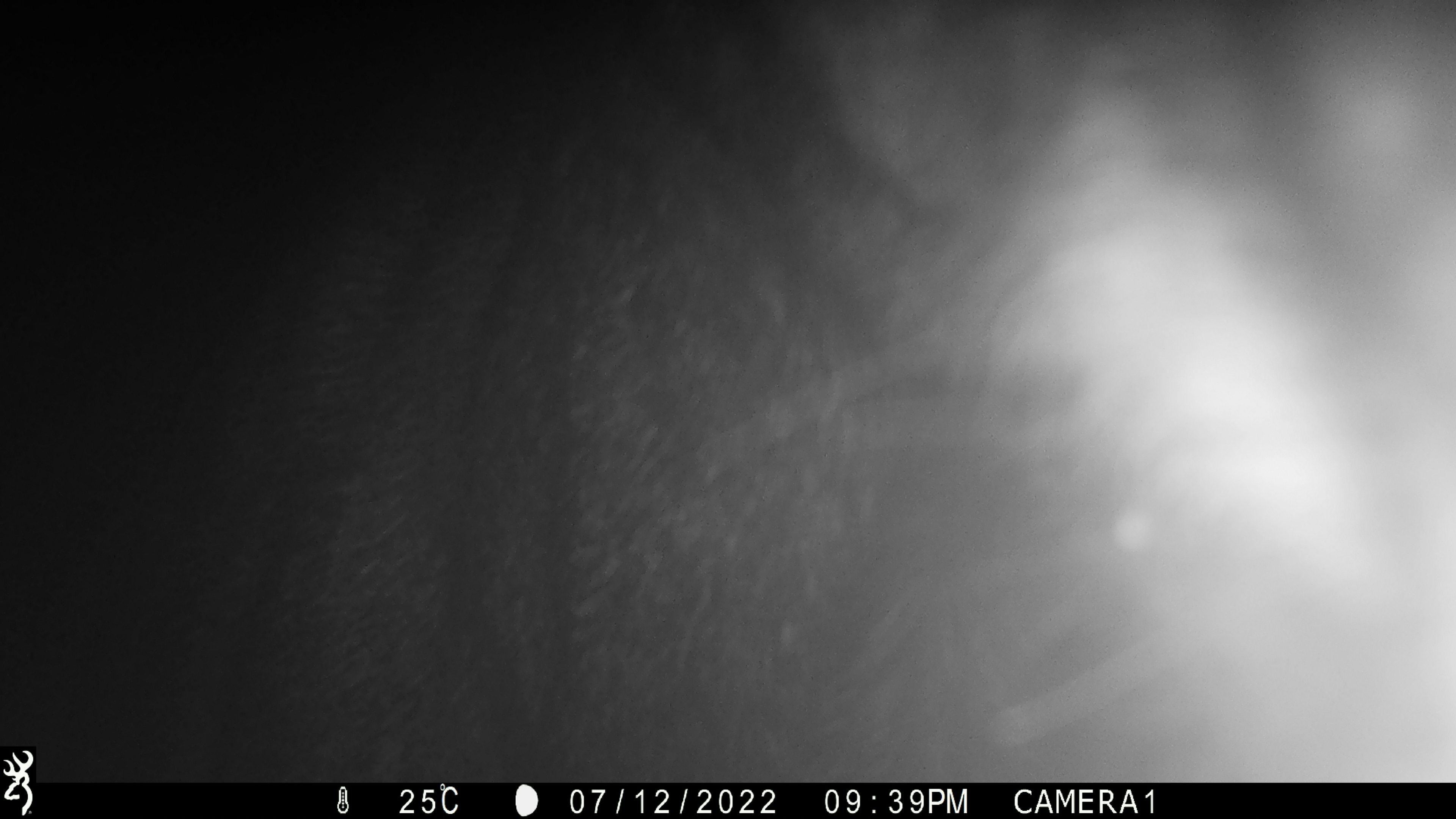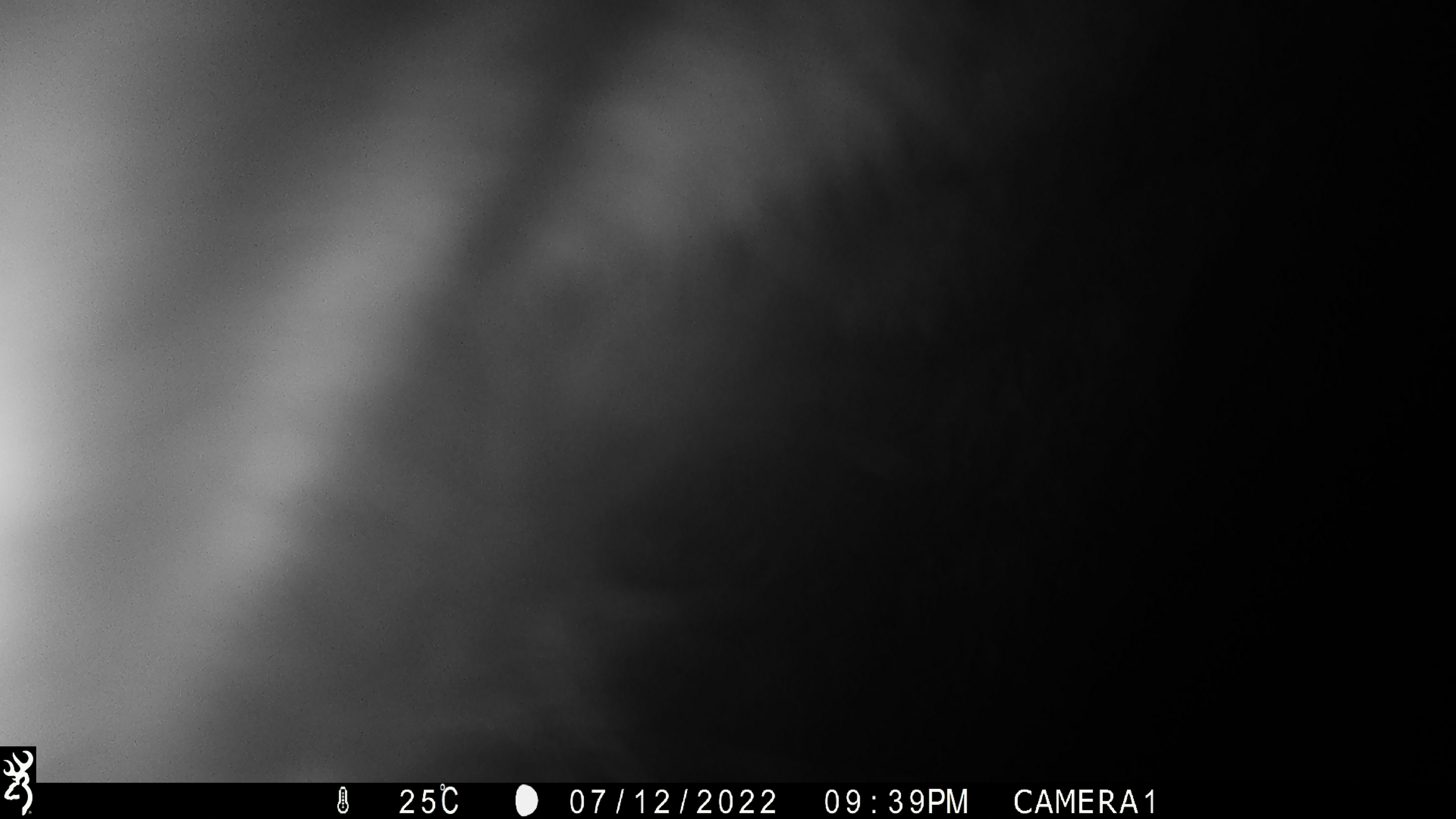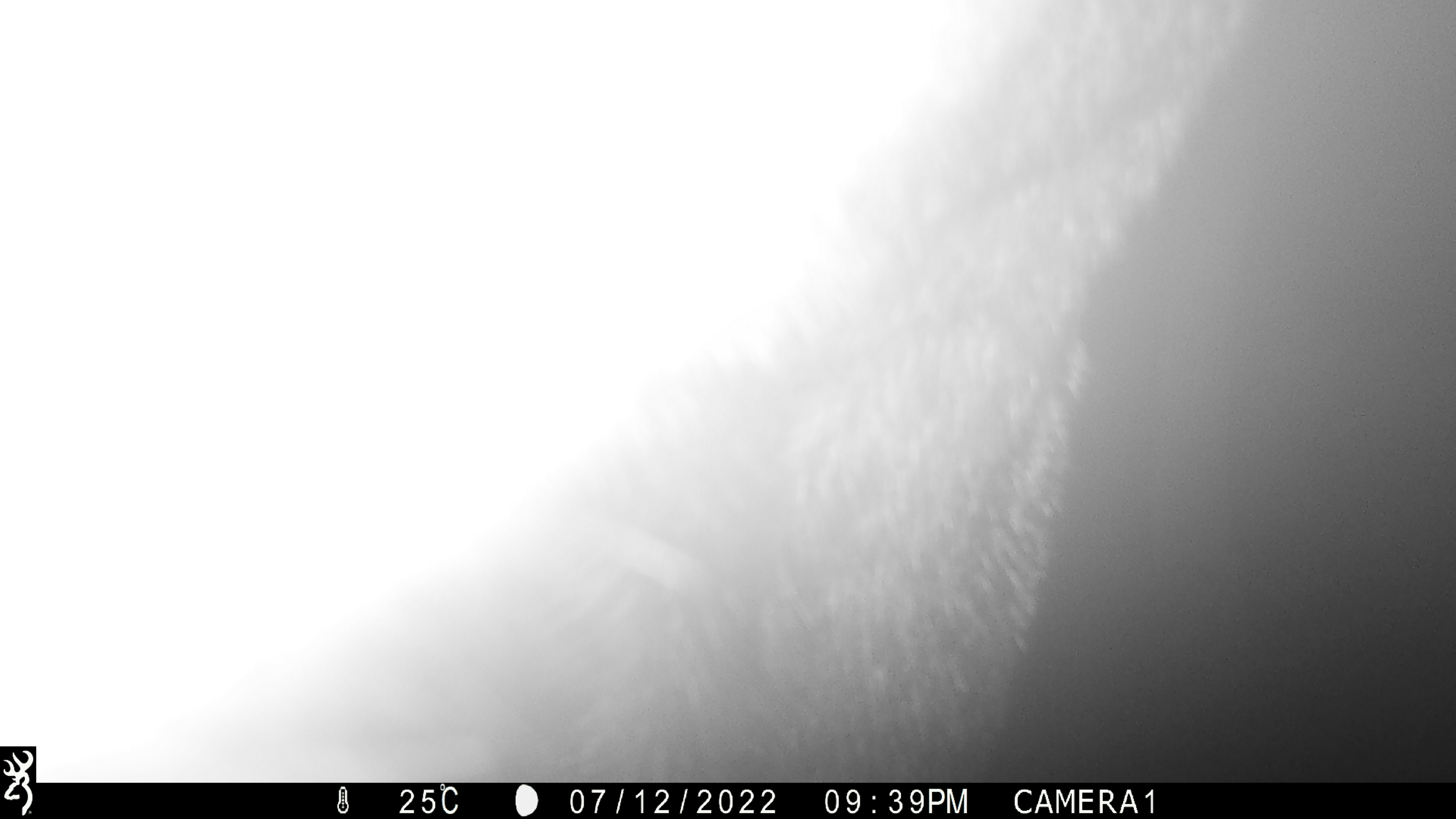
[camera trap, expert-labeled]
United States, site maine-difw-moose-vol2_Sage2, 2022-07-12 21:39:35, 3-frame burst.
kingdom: Animalia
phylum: Chordata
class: Mammalia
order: Artiodactyla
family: Cervidae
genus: Alces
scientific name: Alces alces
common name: moose